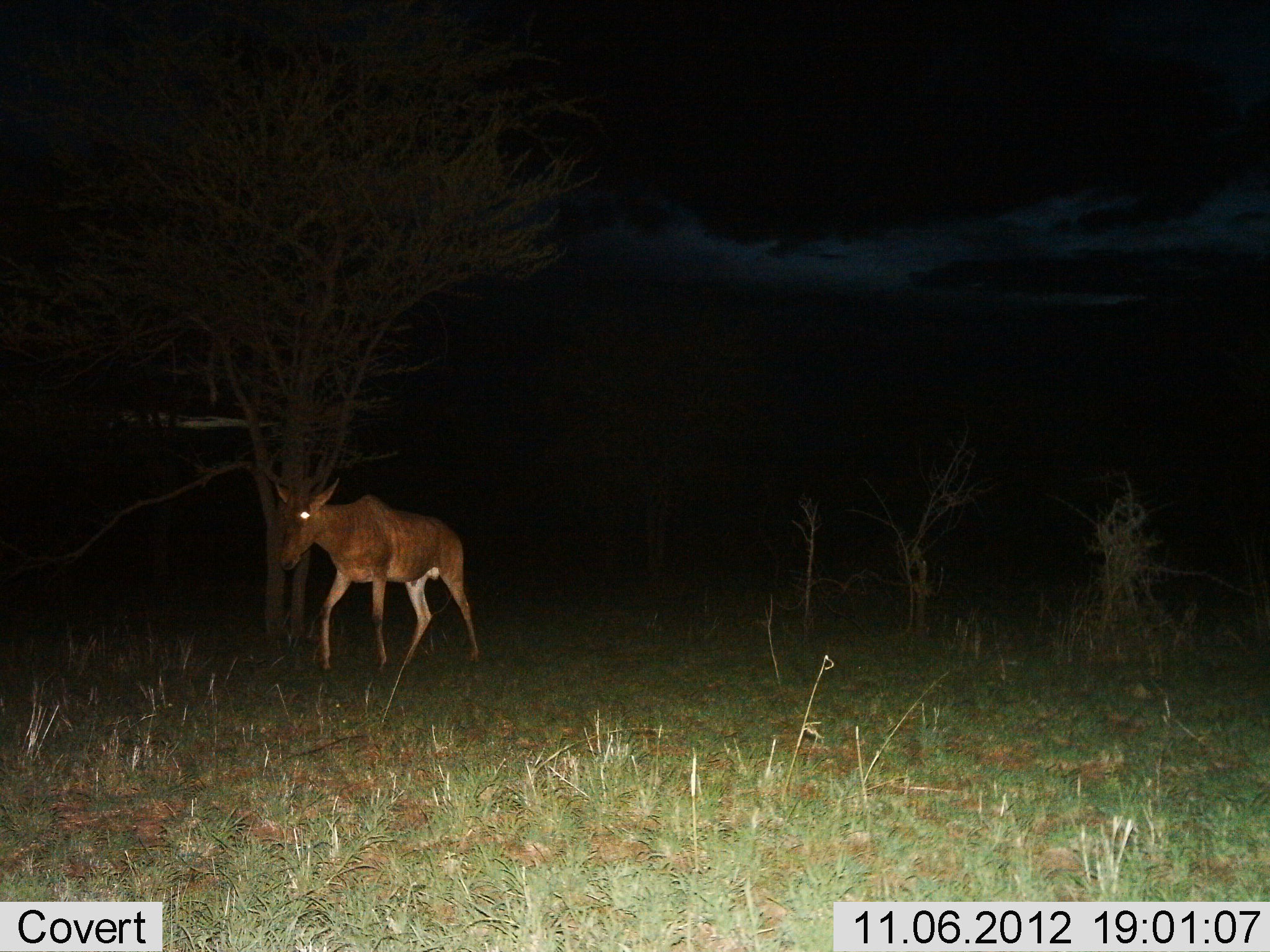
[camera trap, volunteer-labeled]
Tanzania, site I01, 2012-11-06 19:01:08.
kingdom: Animalia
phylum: Chordata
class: Mammalia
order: Artiodactyla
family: Bovidae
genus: Alcelaphus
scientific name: Alcelaphus buselaphus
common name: hartebeest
Hartebeest (Alcelaphus buselaphus), count 1. Behavior (volunteer vote fractions): standing 30%, resting 0%, moving 70%, interacting 0%. Young present (vote fraction): 10%. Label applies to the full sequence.